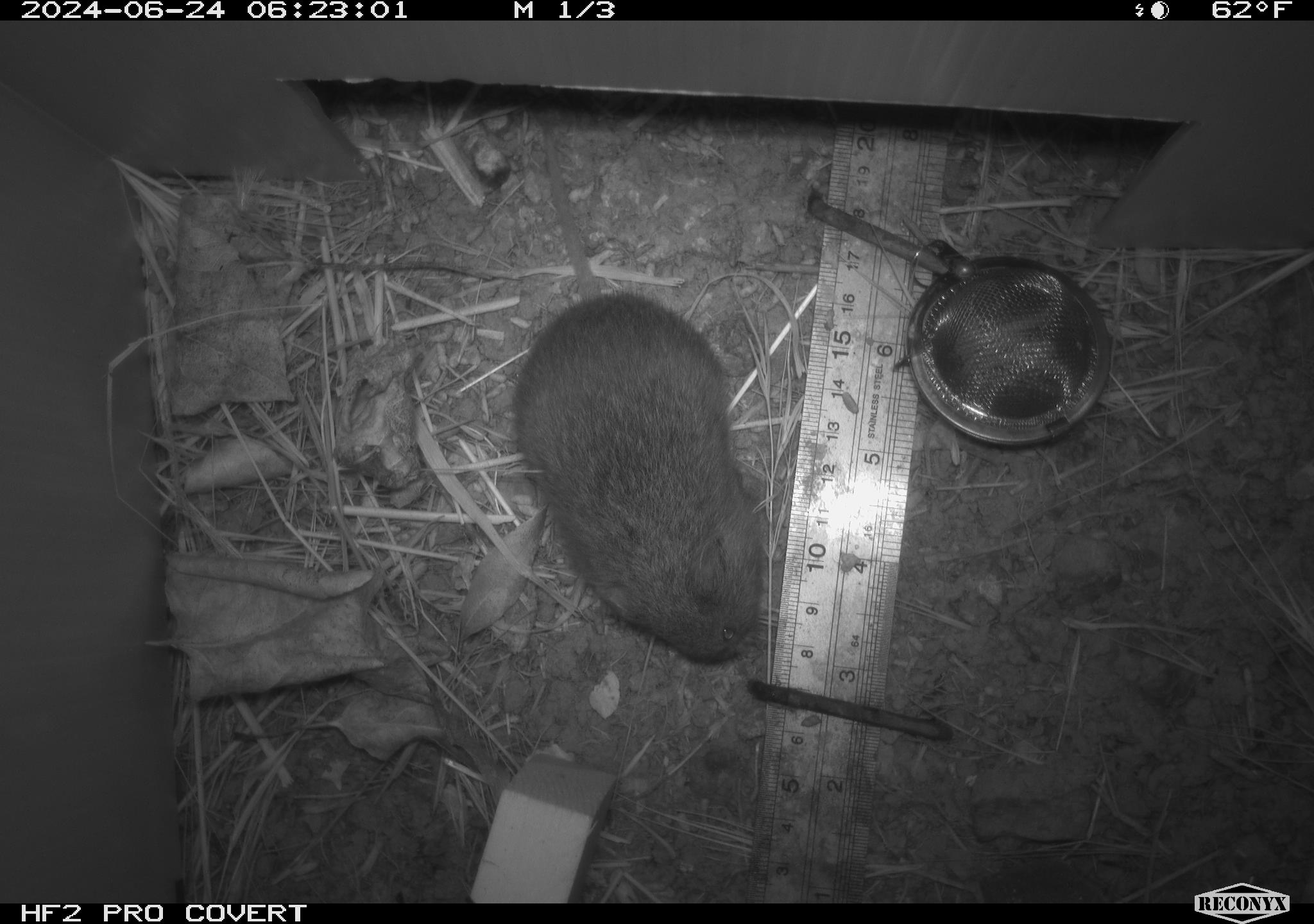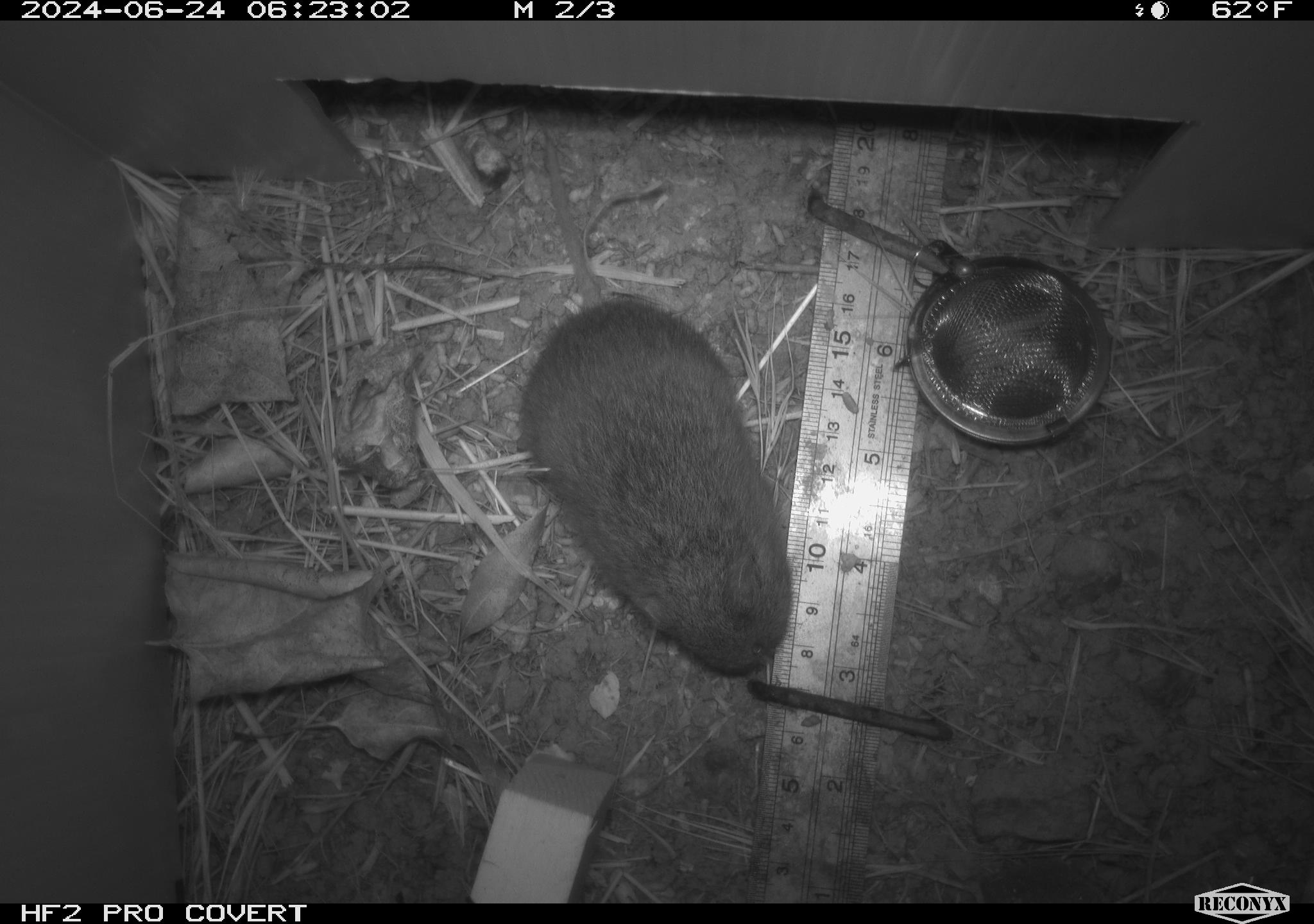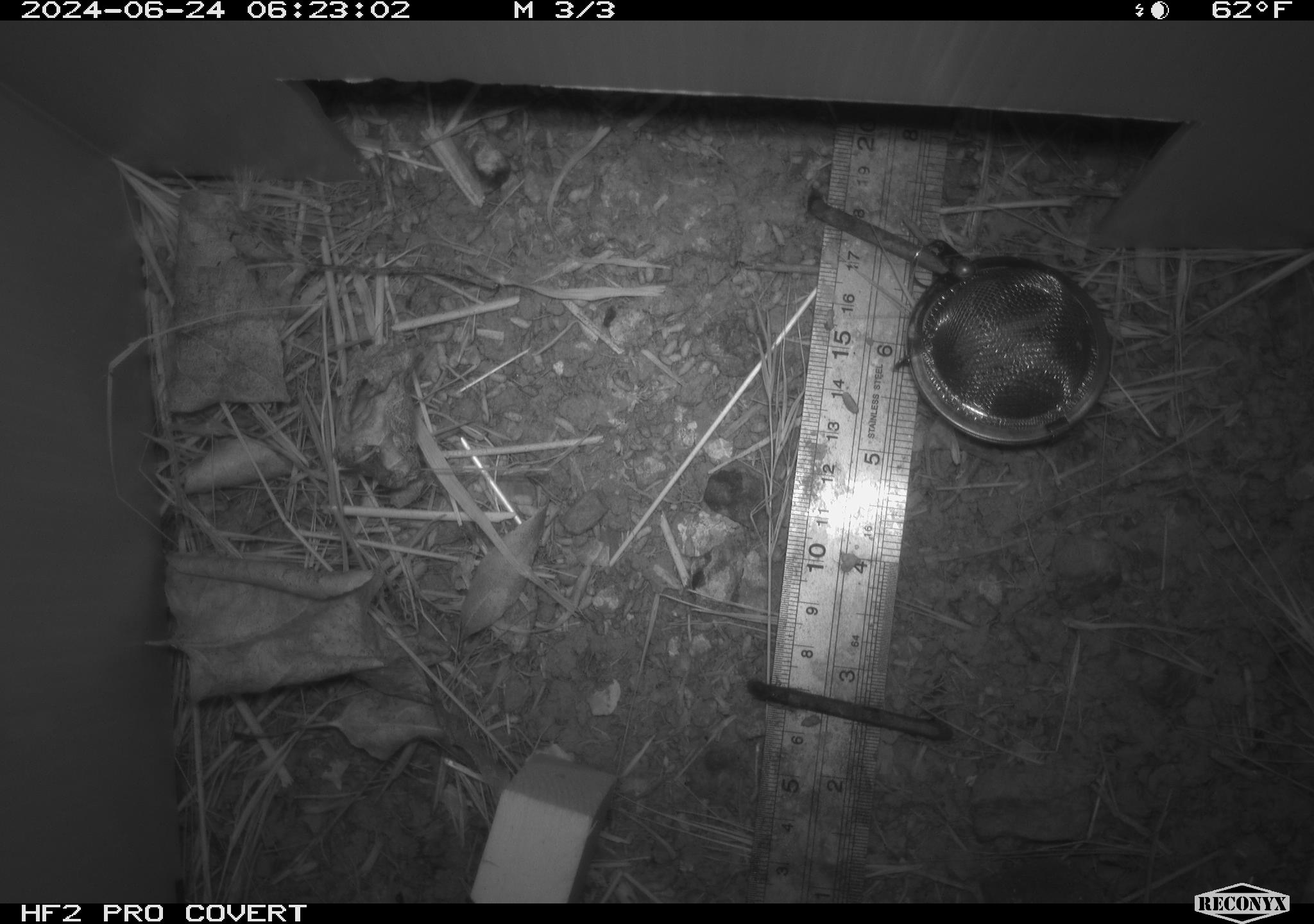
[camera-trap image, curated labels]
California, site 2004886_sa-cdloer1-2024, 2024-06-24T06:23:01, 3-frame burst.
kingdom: Animalia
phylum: Chordata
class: Mammalia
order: Rodentia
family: Cricetidae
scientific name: Arvicolinae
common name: voles, lemmings, and muskrats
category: arvicolinae subfamily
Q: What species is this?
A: Arvicolinae subfamily (voles, lemmings, and muskrats) (Arvicolinae).